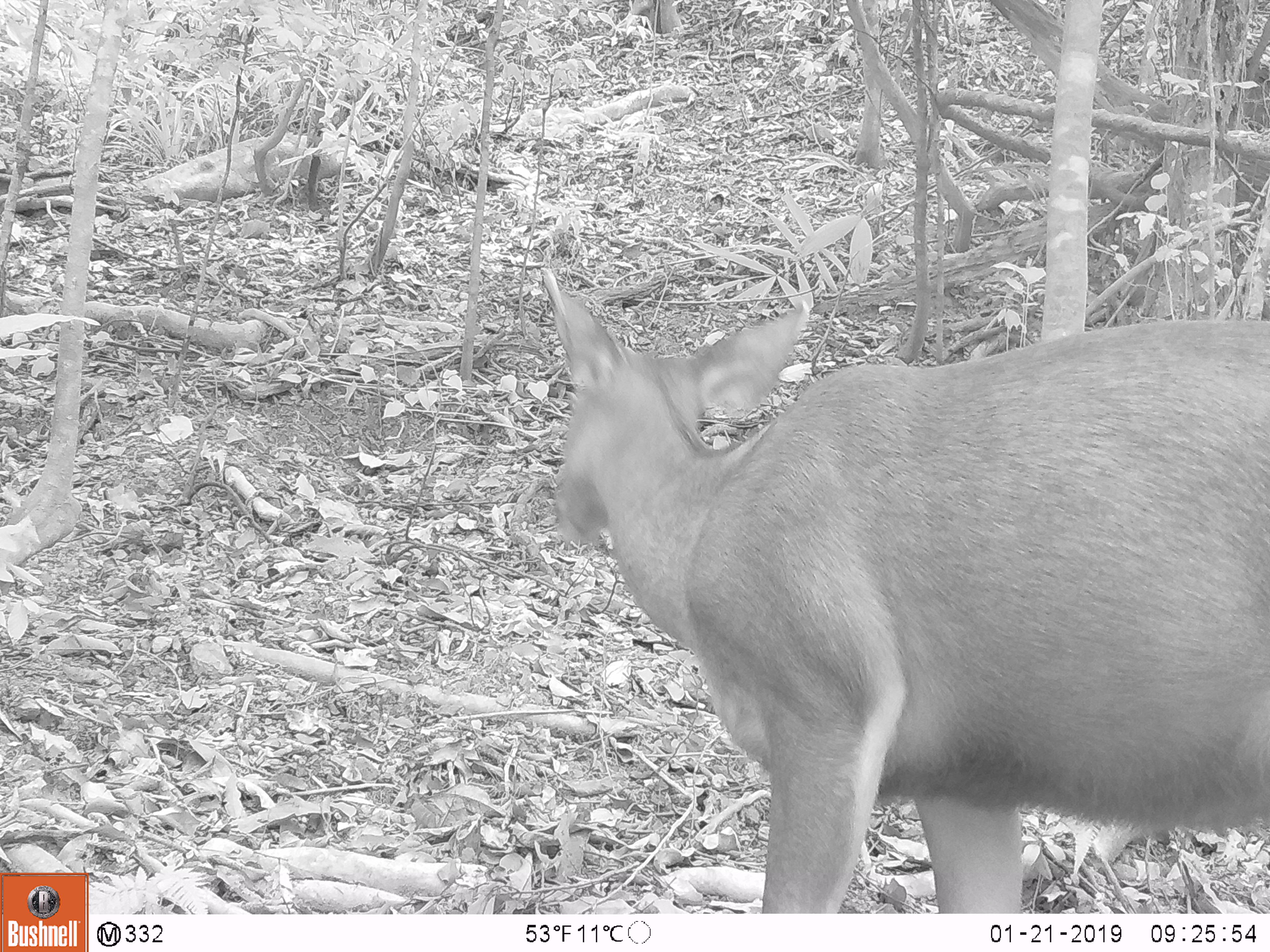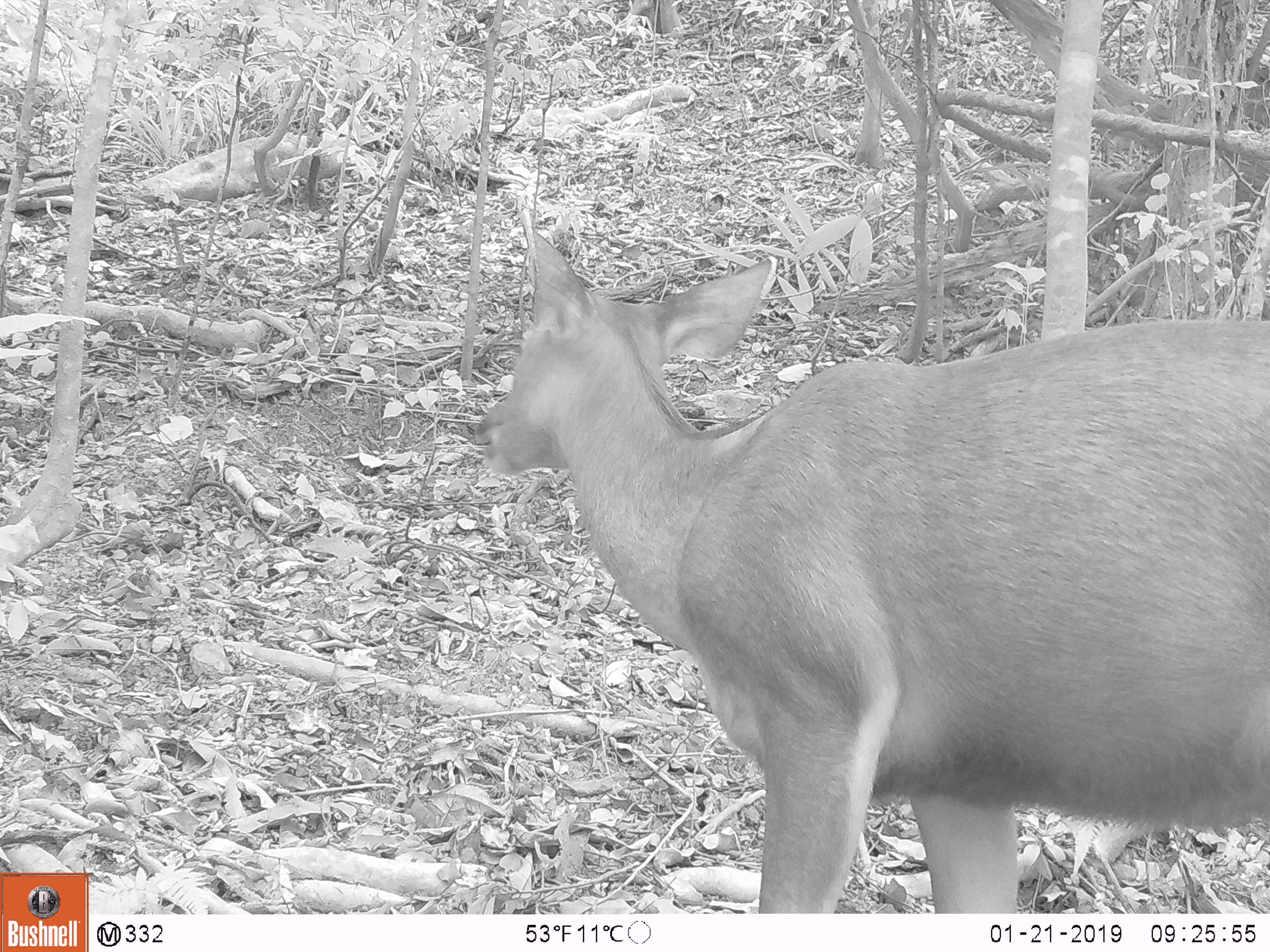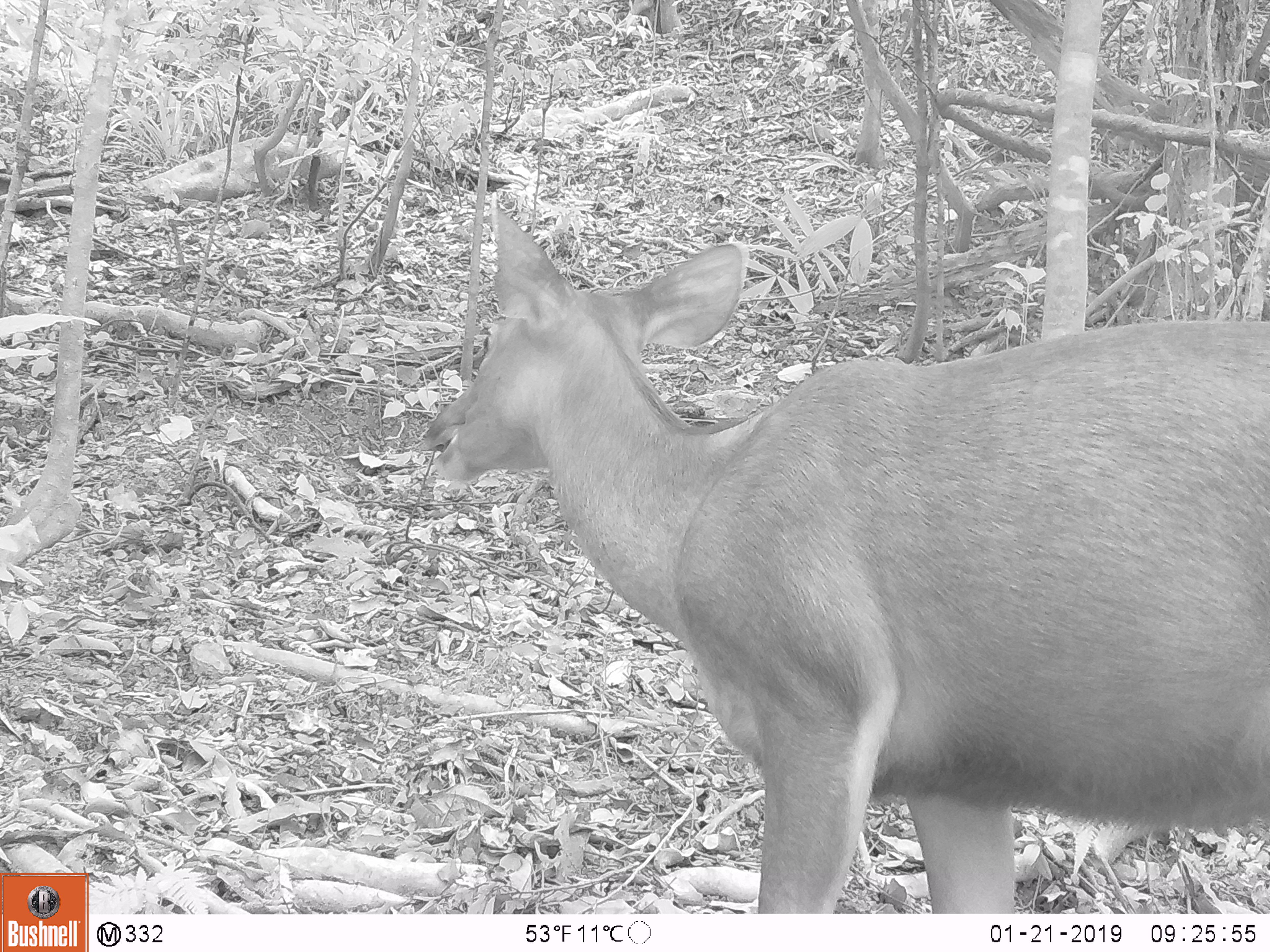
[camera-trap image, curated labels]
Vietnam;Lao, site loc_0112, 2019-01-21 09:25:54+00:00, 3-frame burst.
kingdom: Animalia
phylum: Chordata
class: Mammalia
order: Artiodactyla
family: Cervidae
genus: Rusa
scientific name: Rusa unicolor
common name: sambar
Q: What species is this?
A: Sambar (Rusa unicolor).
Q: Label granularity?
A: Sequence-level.